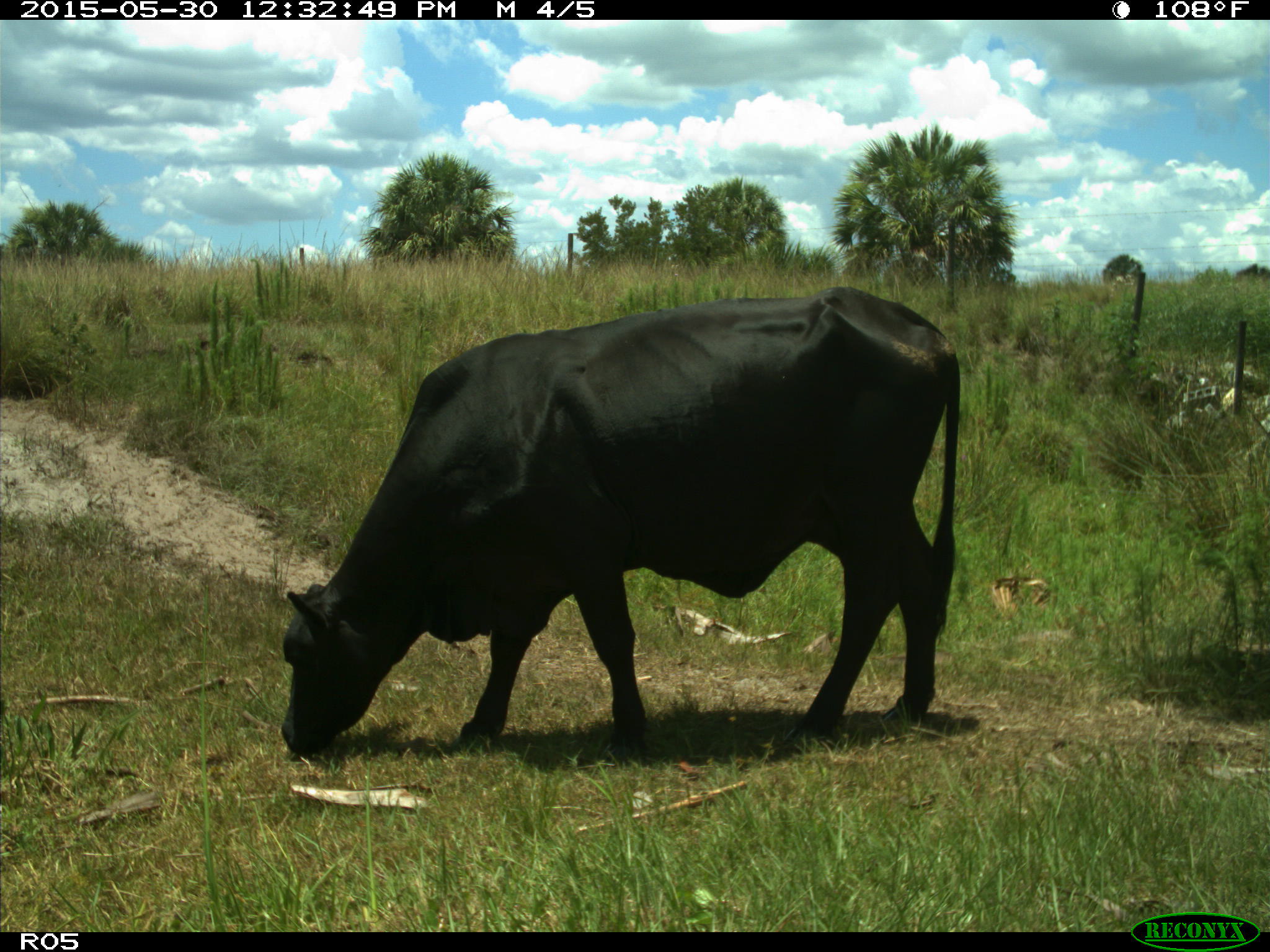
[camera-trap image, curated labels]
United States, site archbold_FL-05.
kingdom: Animalia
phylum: Chordata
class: Mammalia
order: Artiodactyla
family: Bovidae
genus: Bos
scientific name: Bos taurus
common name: domestic cow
Bos taurus (domestic cow).